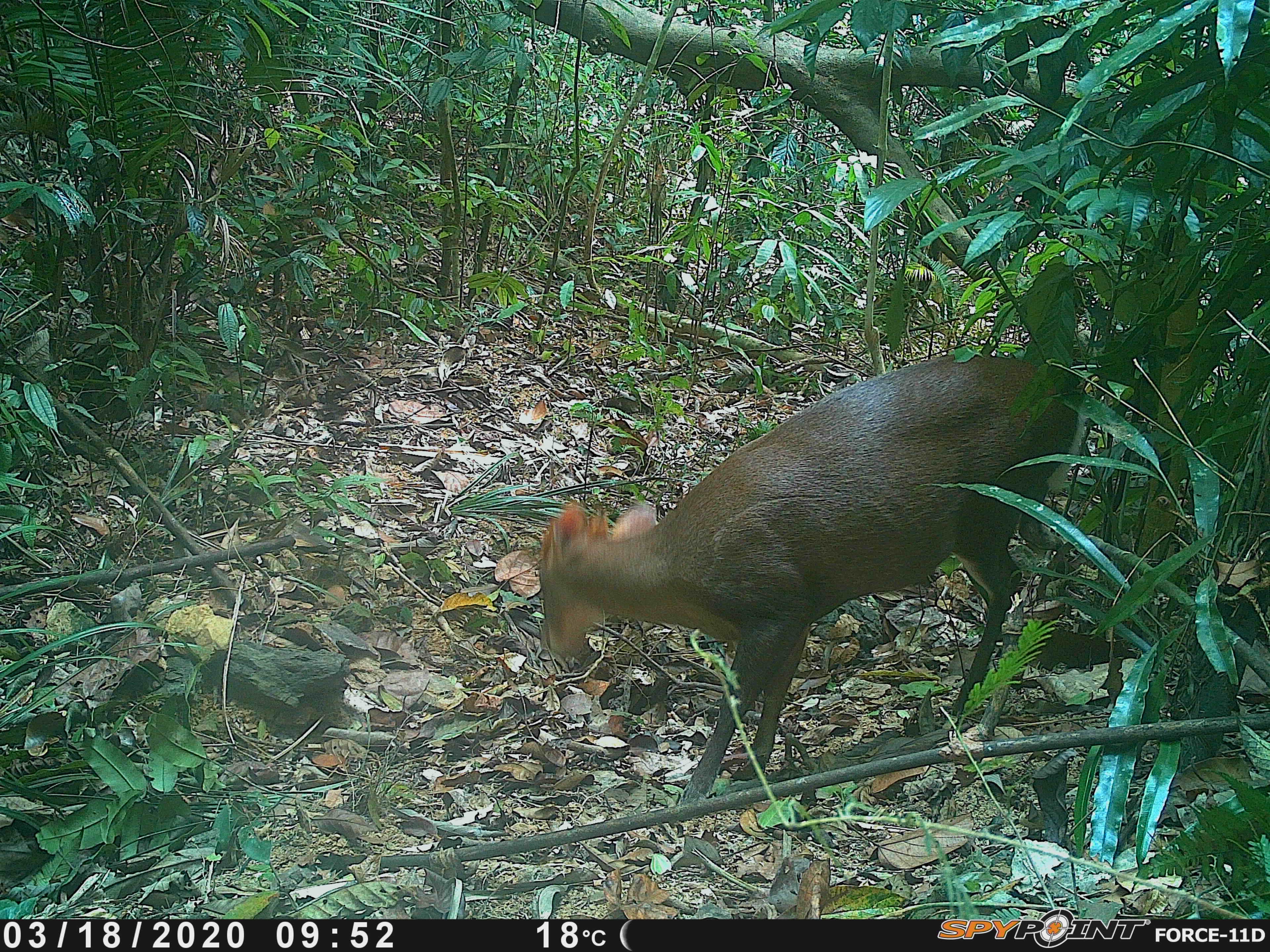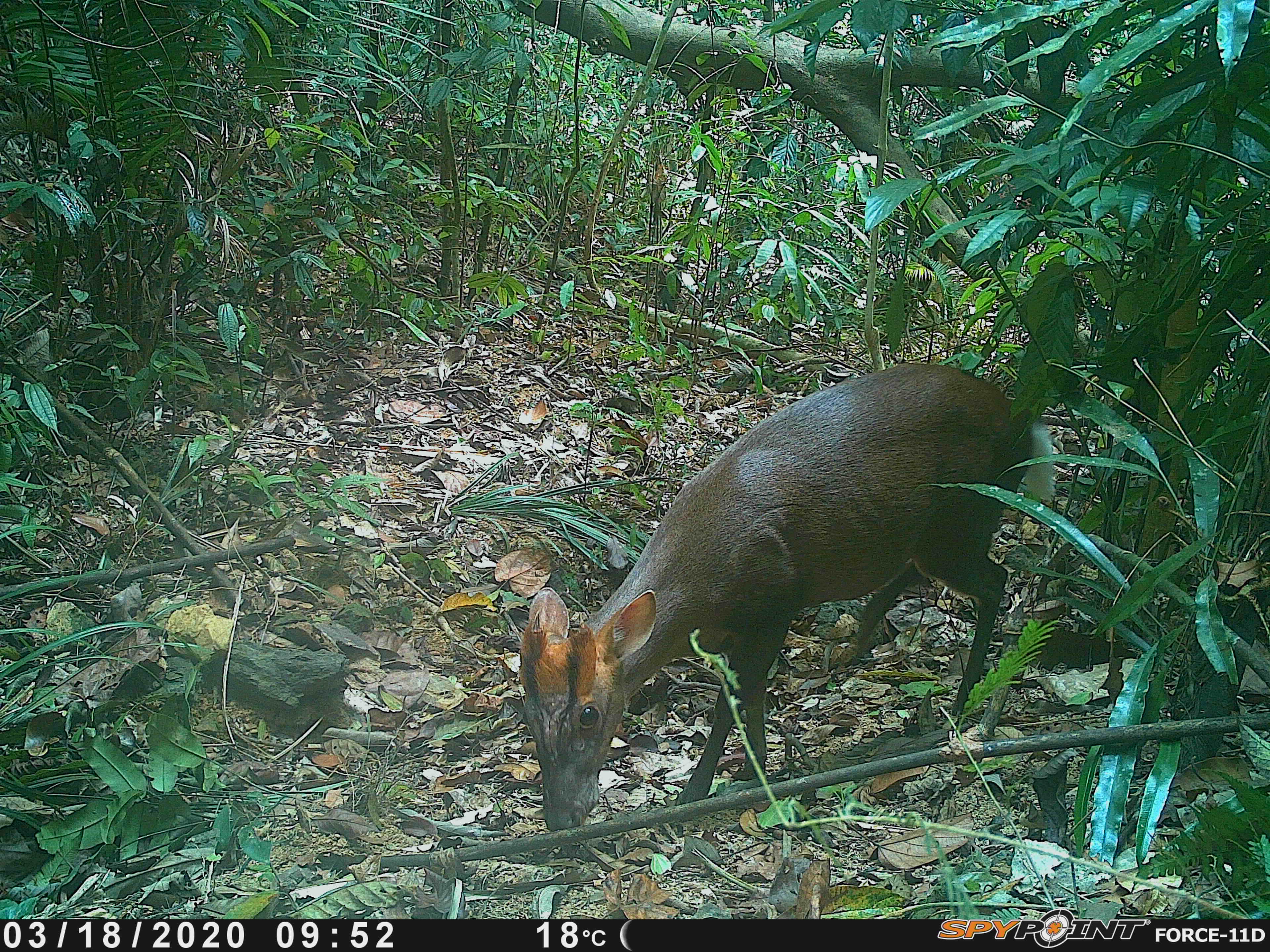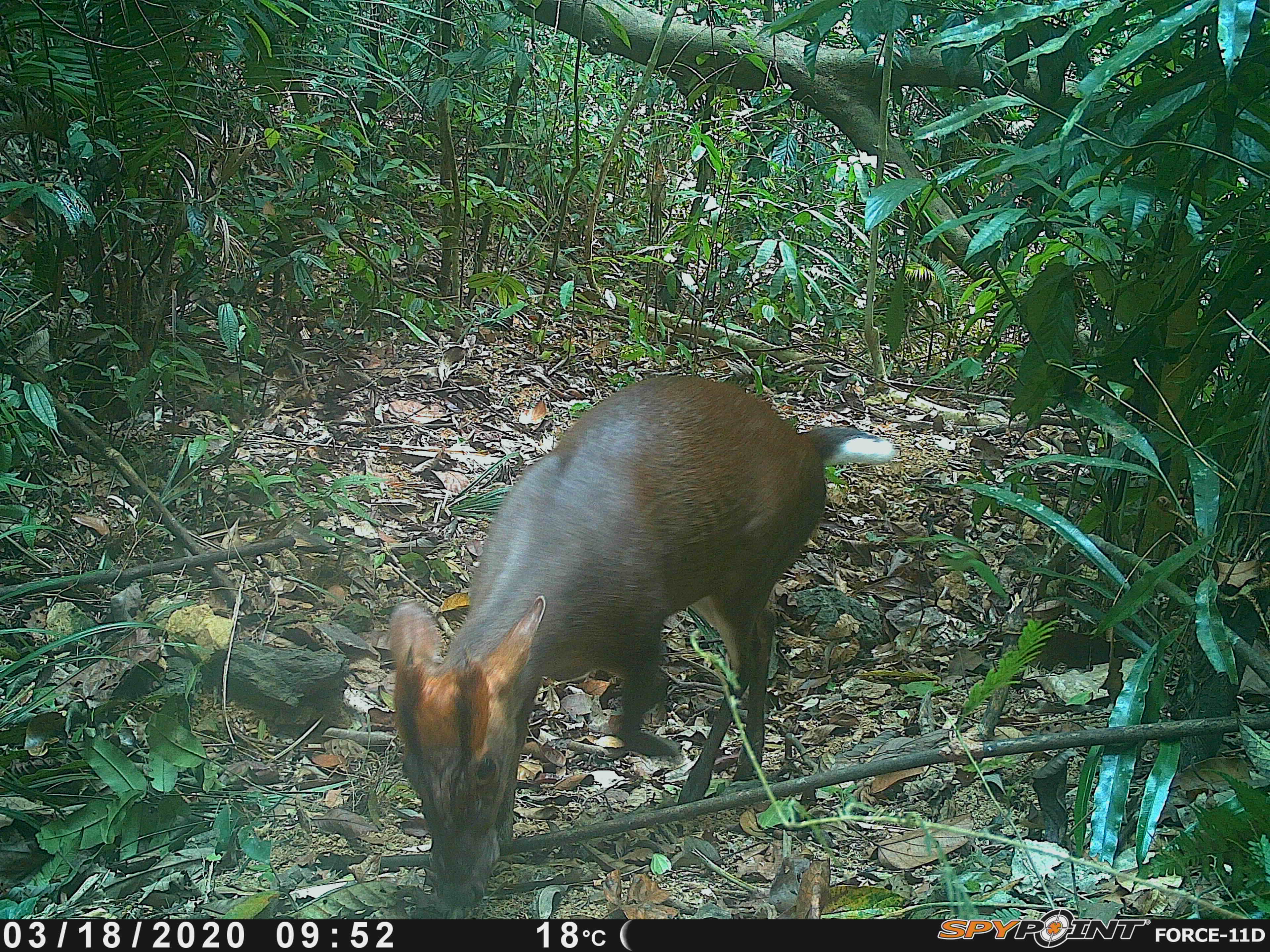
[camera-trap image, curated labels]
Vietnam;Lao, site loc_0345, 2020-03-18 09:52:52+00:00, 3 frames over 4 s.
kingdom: Animalia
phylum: Chordata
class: Mammalia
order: Artiodactyla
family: Cervidae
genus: Muntiacus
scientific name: Muntiacus rooseveltorum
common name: roosevelt's muntjac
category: roosevelts muntjac group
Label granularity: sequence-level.